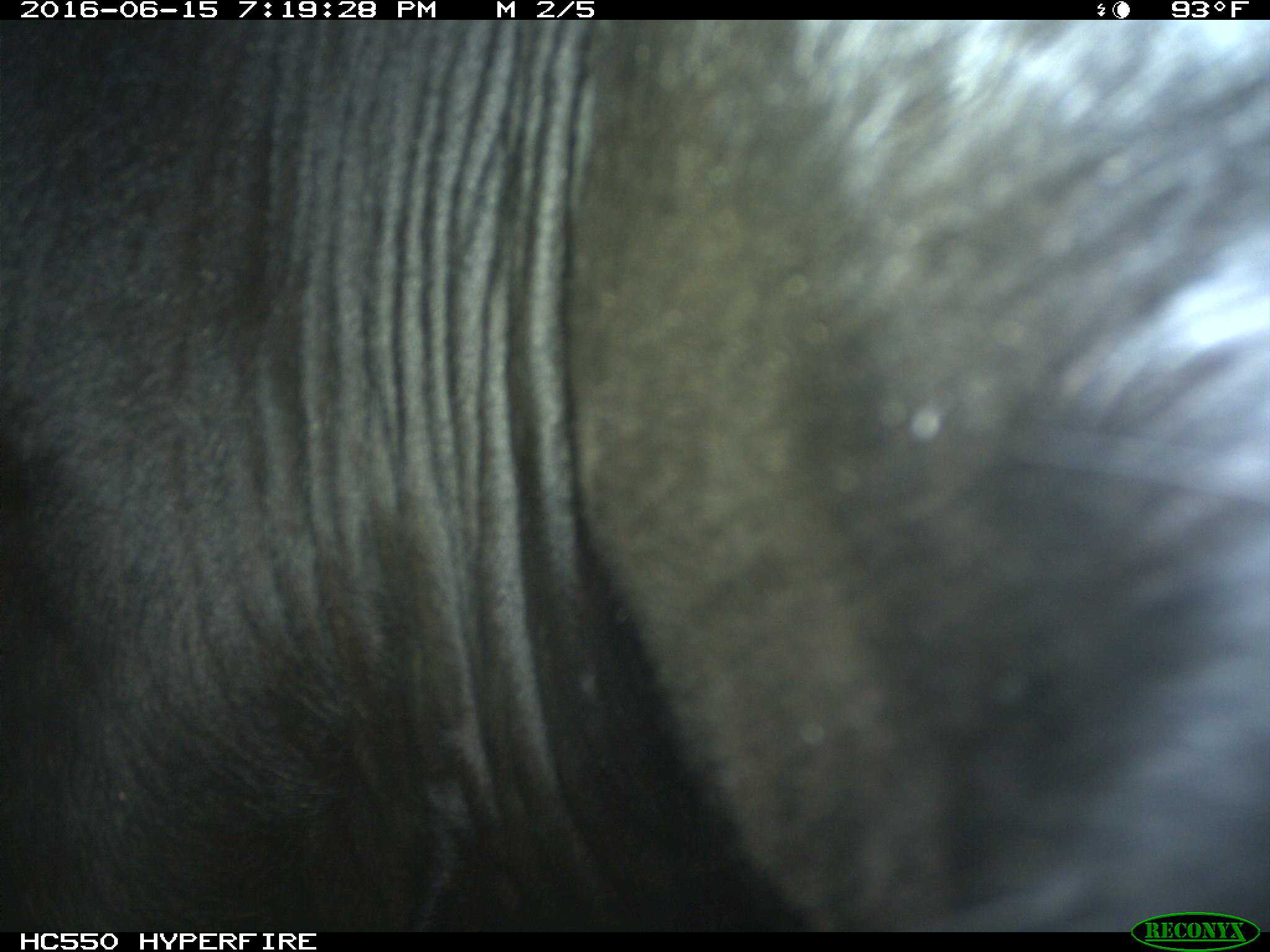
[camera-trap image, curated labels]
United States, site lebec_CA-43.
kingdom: Animalia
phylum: Chordata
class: Mammalia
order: Artiodactyla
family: Bovidae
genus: Bos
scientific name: Bos taurus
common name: domestic cow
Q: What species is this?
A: Bos taurus (domestic cow).